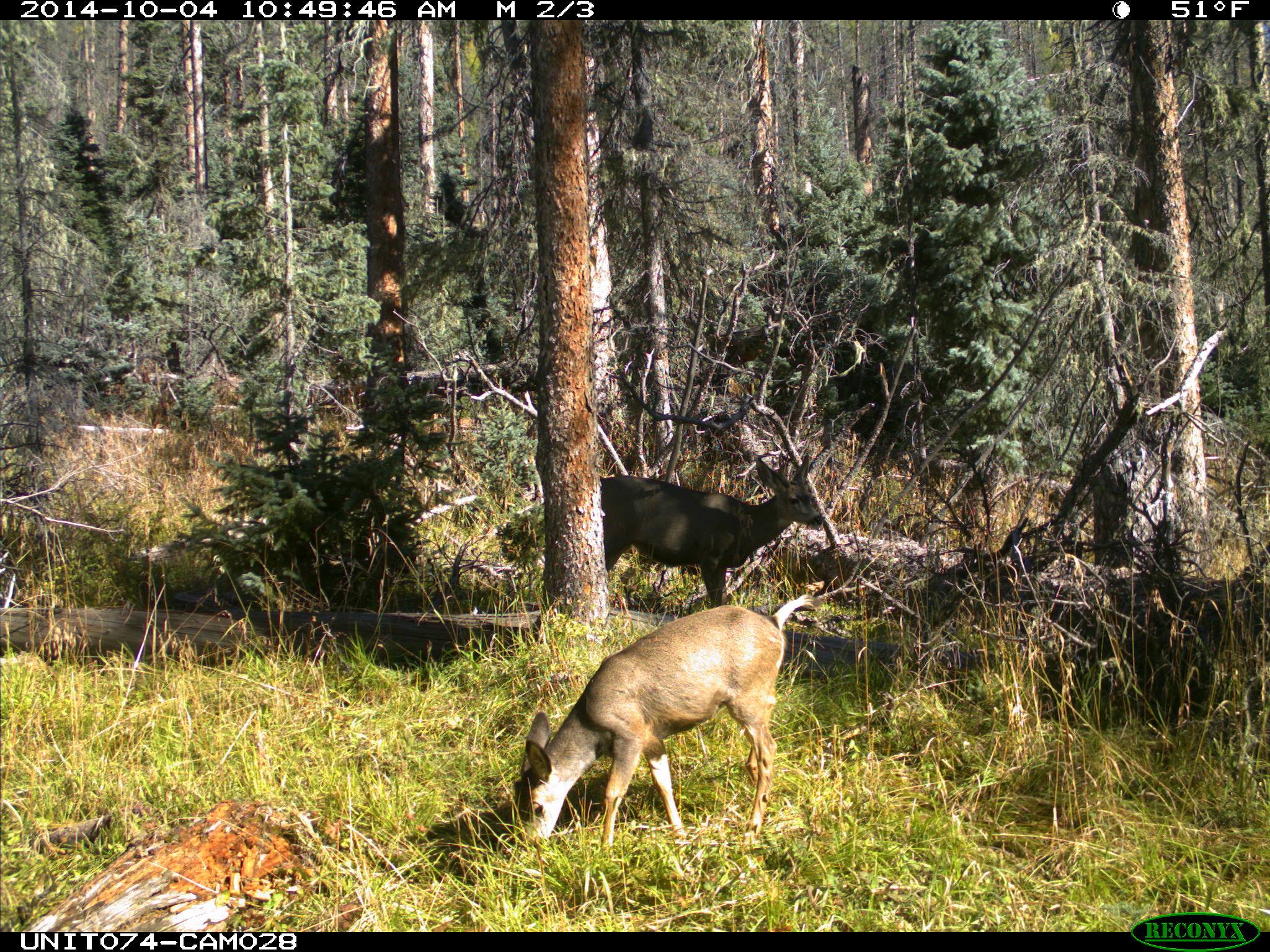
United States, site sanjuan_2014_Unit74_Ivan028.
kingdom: Animalia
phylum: Chordata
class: Mammalia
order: Artiodactyla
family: Cervidae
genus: Odocoileus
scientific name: Odocoileus hemionus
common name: mule deer